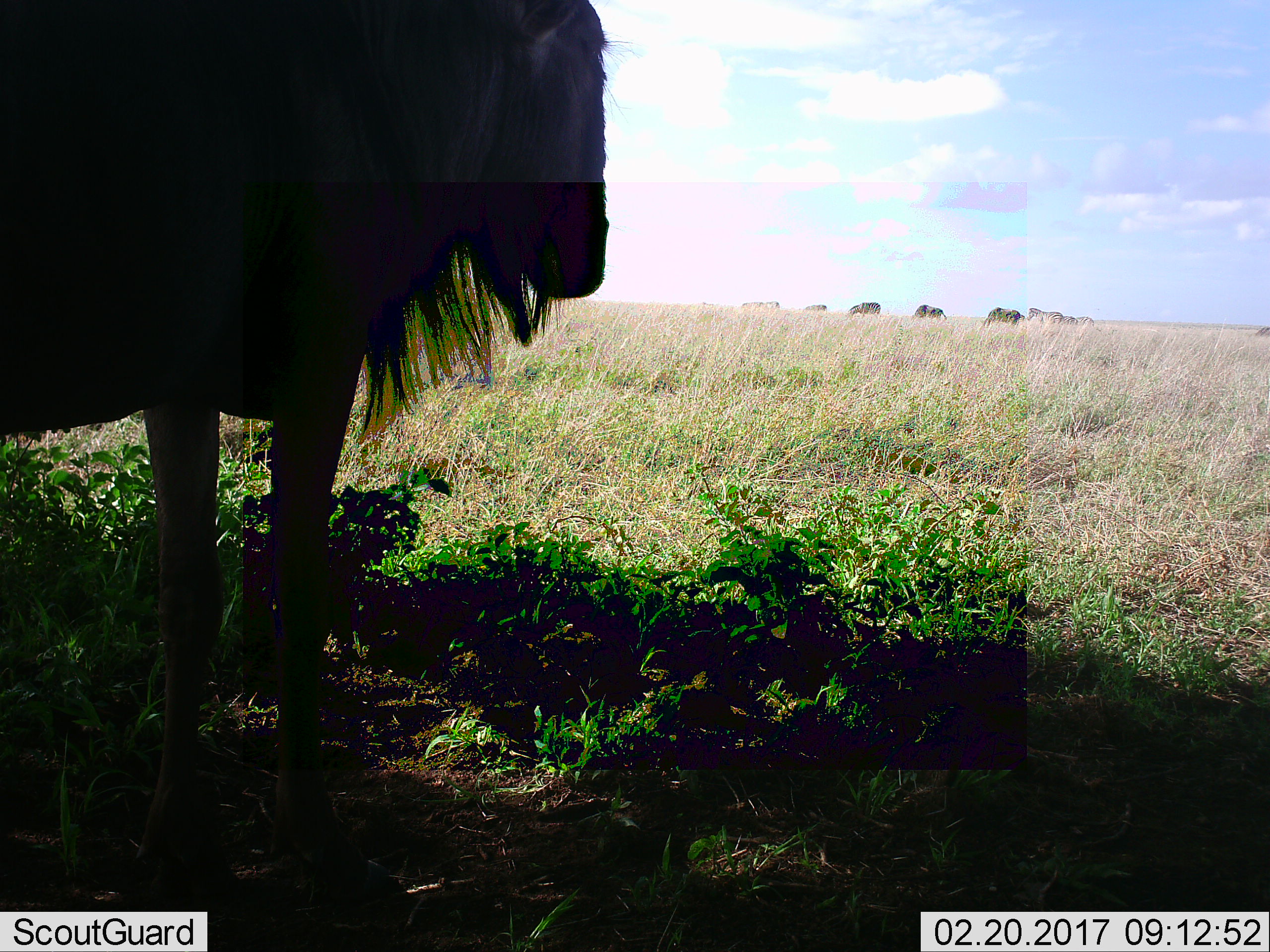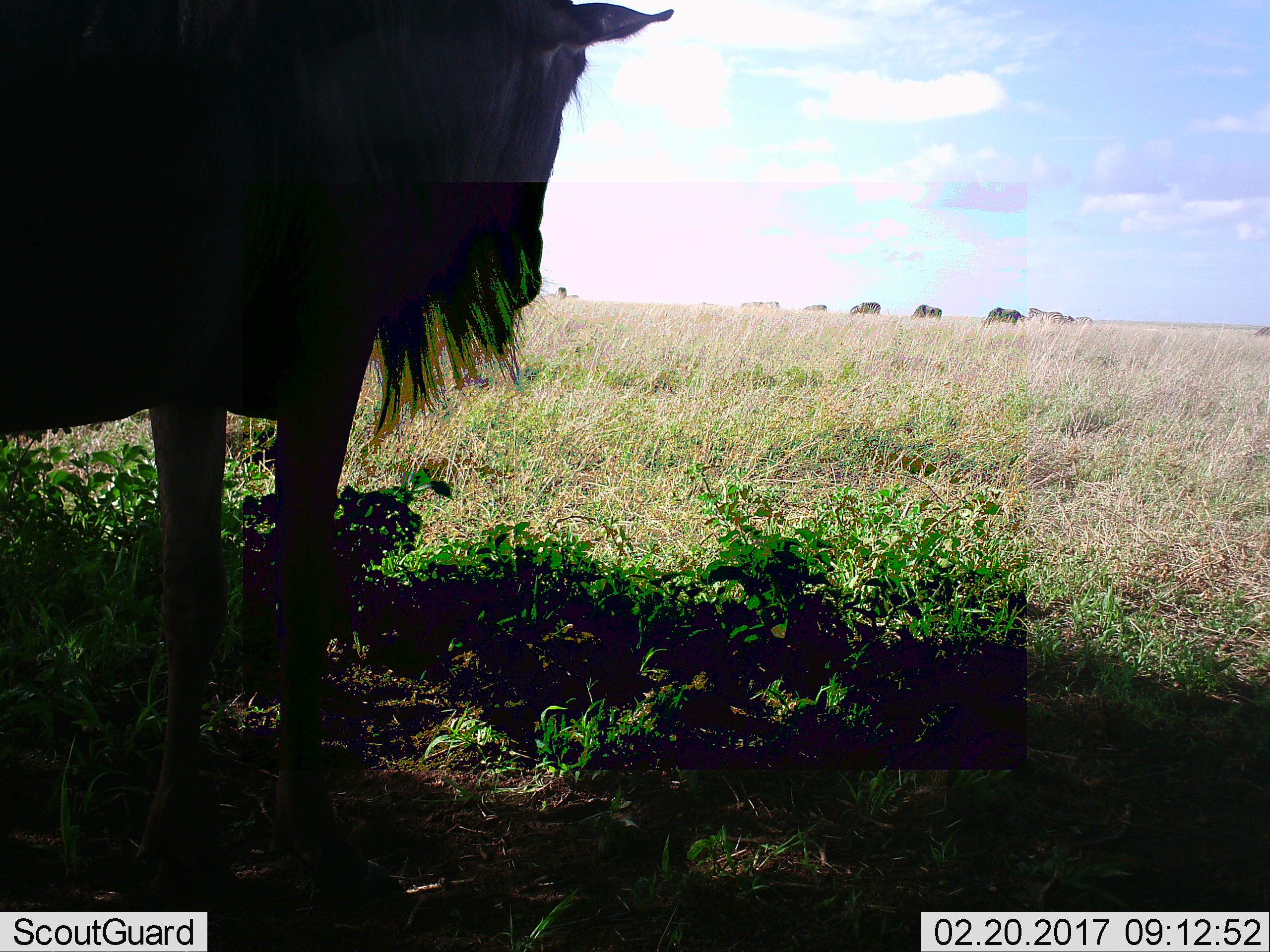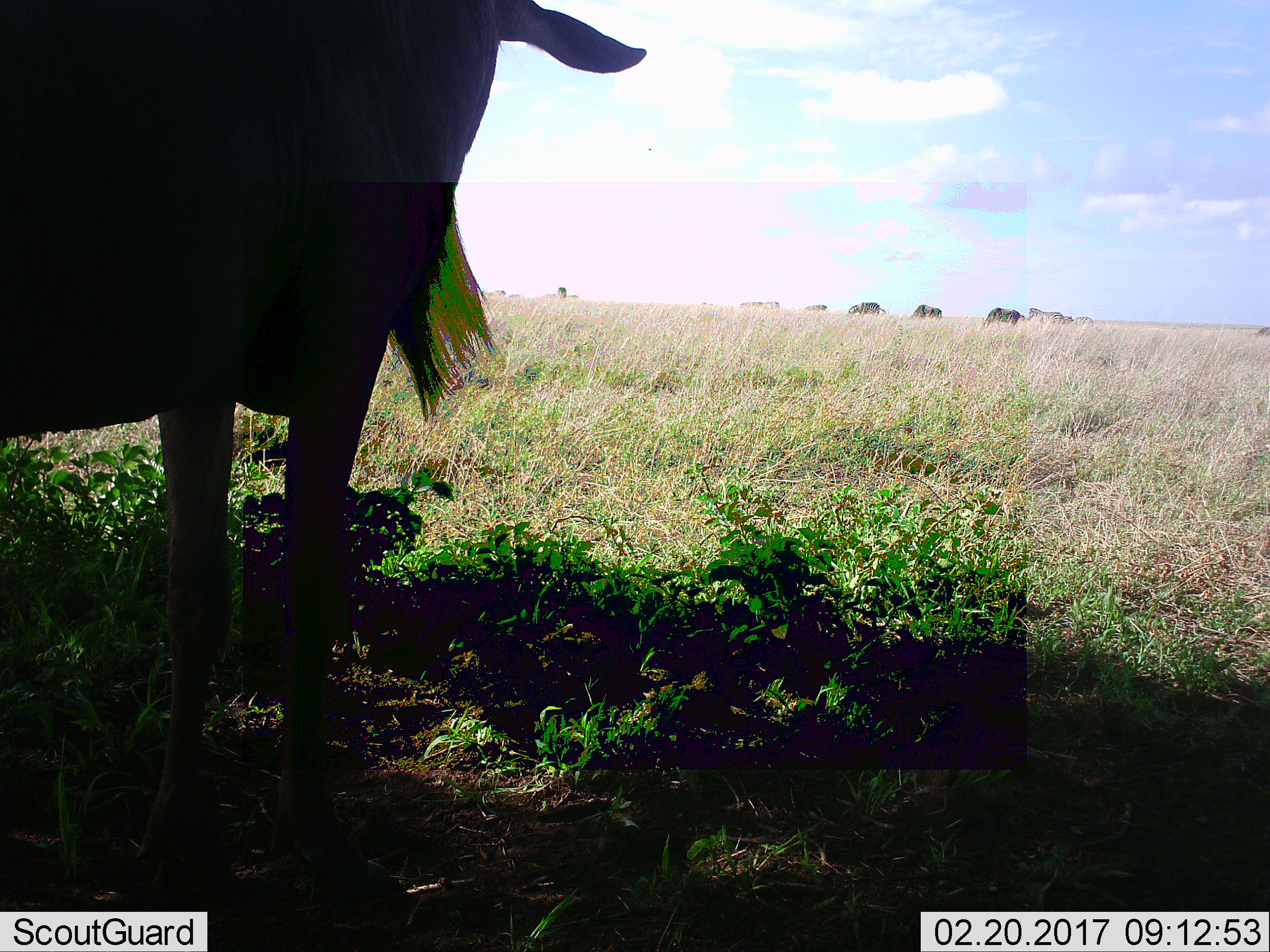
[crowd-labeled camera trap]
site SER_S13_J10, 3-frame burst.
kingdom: Animalia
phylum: Chordata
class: Mammalia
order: Artiodactyla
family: Bovidae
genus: Connochaetes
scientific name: Connochaetes taurinus taurinus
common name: blue wildebeest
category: wildebeestblue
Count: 5.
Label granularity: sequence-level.